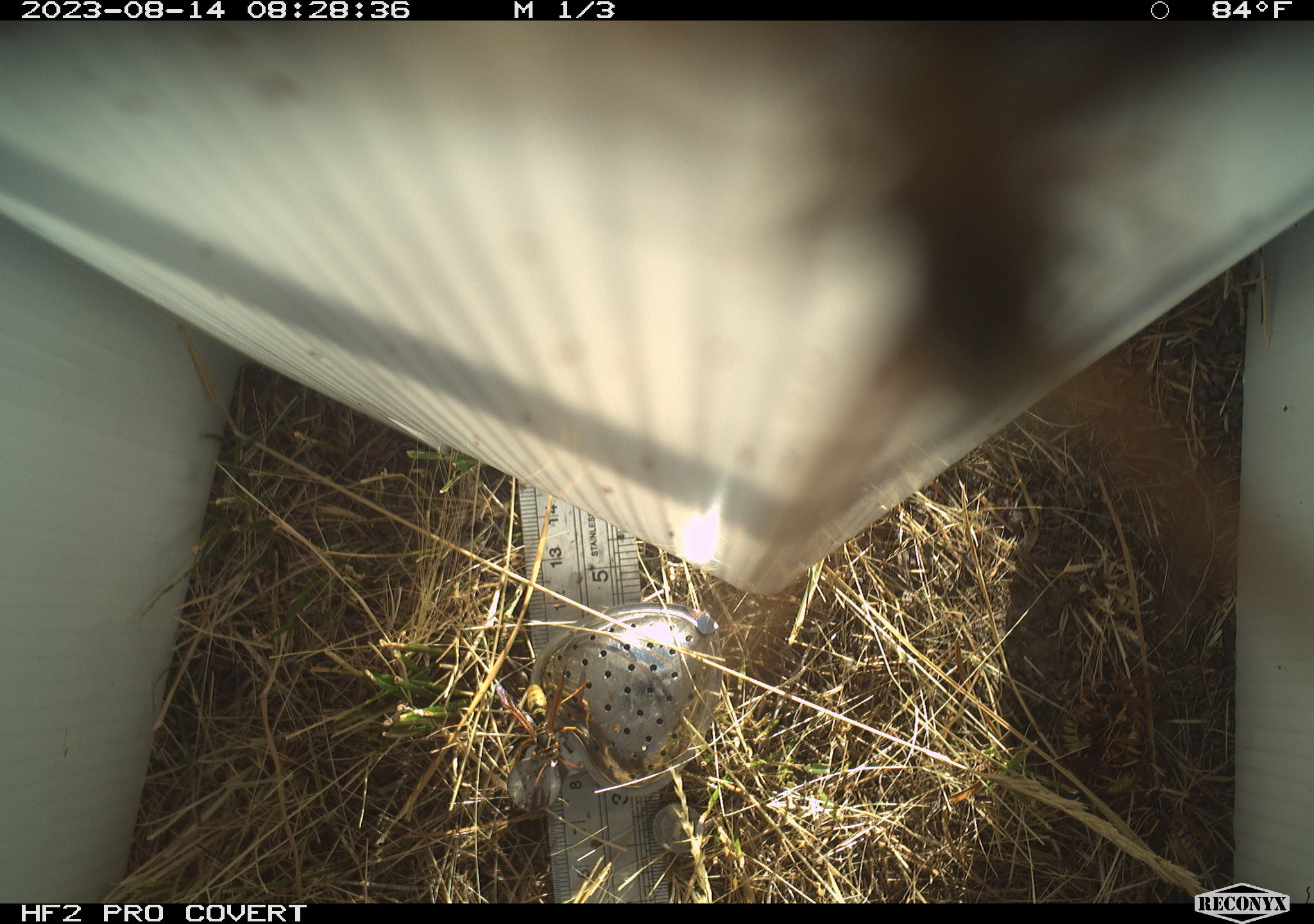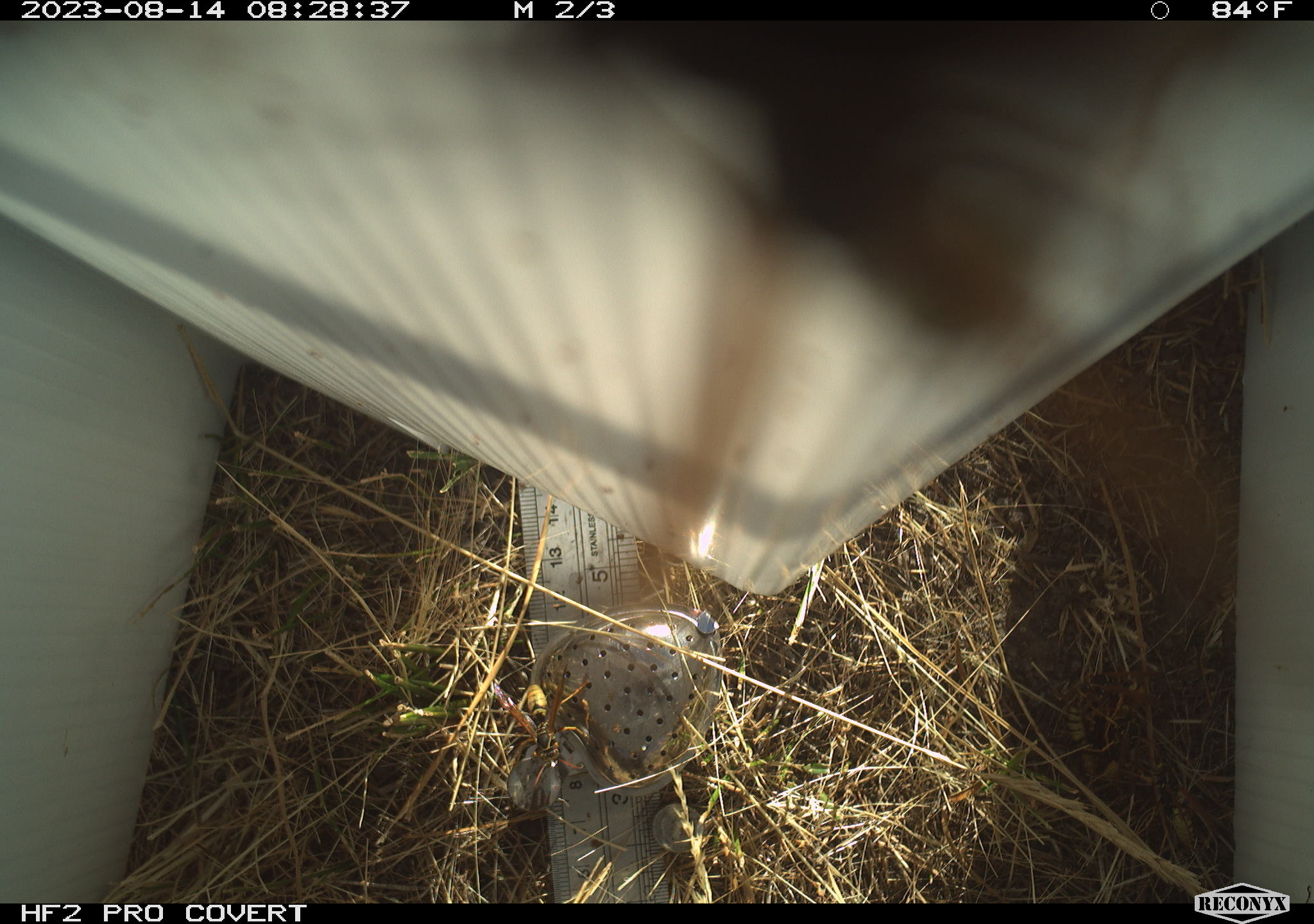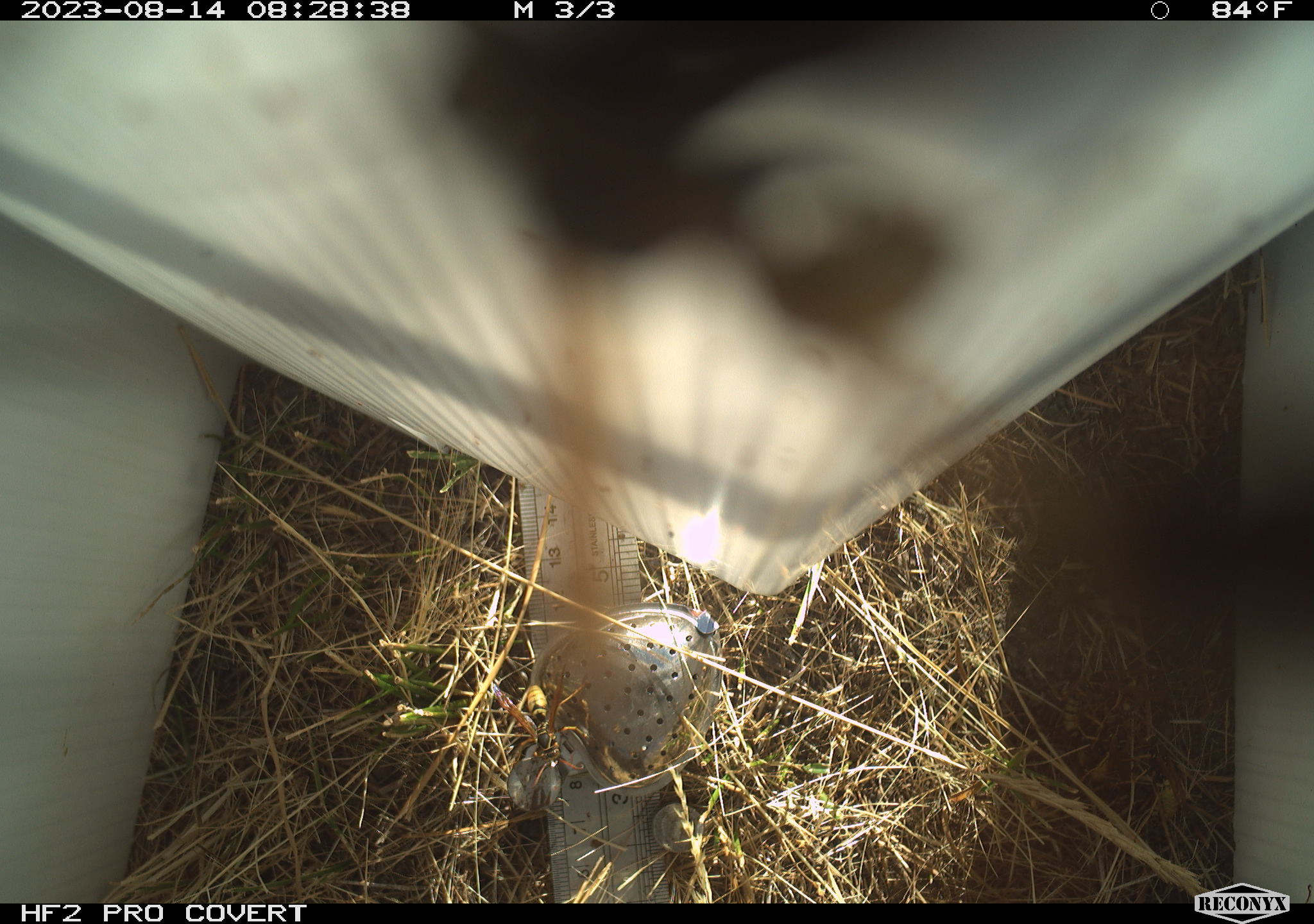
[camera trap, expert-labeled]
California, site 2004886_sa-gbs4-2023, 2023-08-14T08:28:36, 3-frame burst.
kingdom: Animalia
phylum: Arthropoda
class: Insecta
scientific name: Insecta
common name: insect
Insect (Insecta).